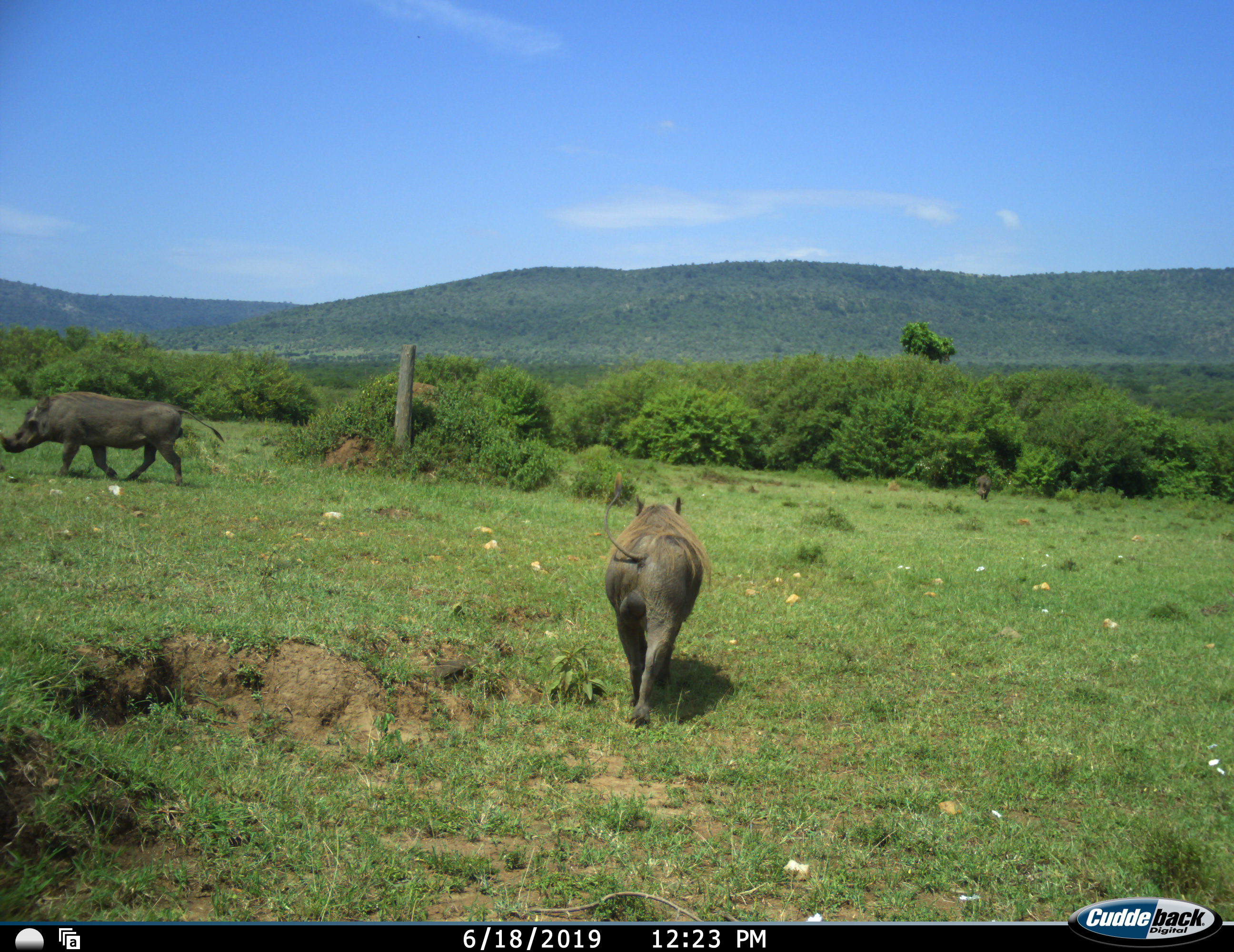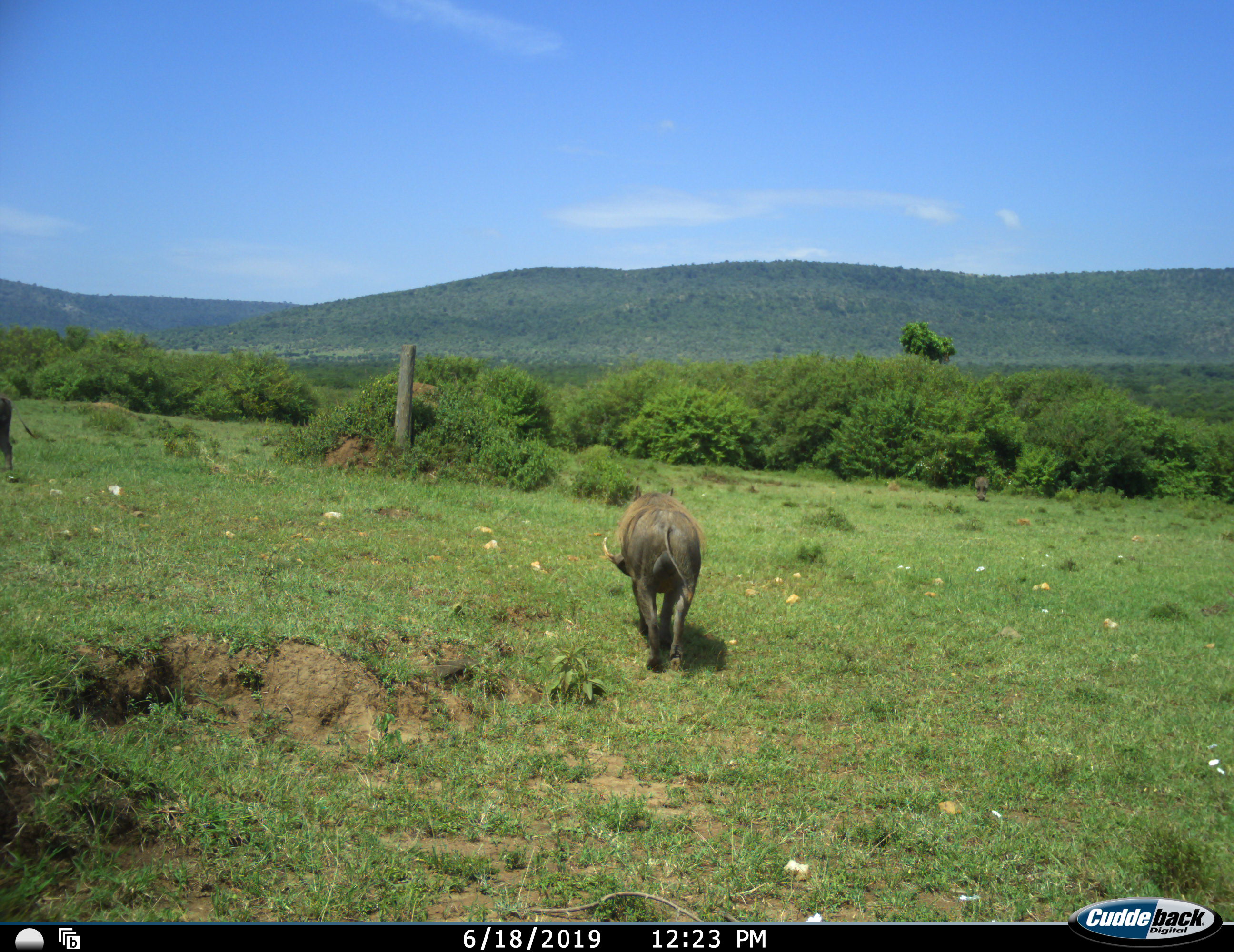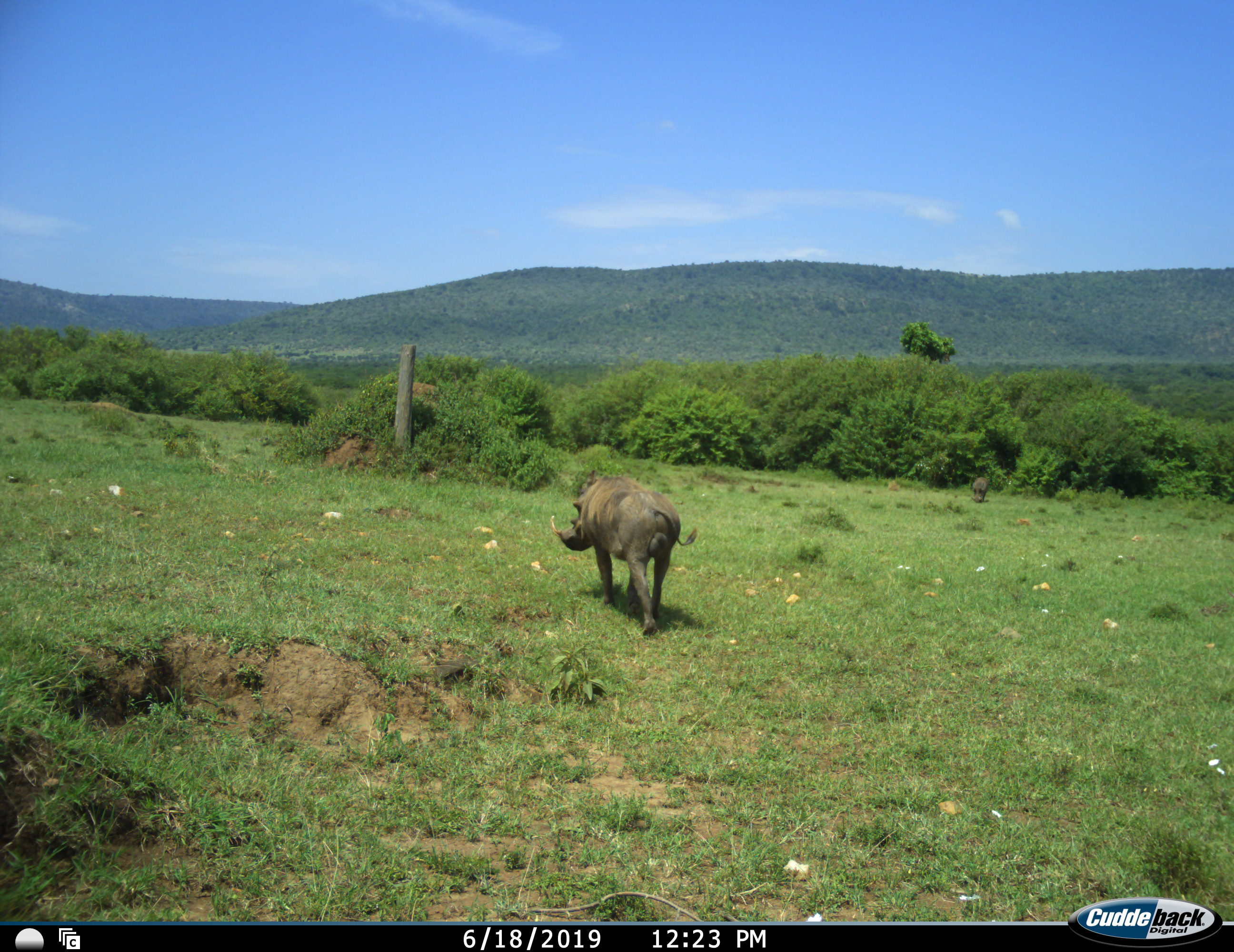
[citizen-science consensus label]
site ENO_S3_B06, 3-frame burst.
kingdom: Animalia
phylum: Chordata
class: Mammalia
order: Artiodactyla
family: Suidae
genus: Phacochoerus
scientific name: Phacochoerus africanus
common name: warthog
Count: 2.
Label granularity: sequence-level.